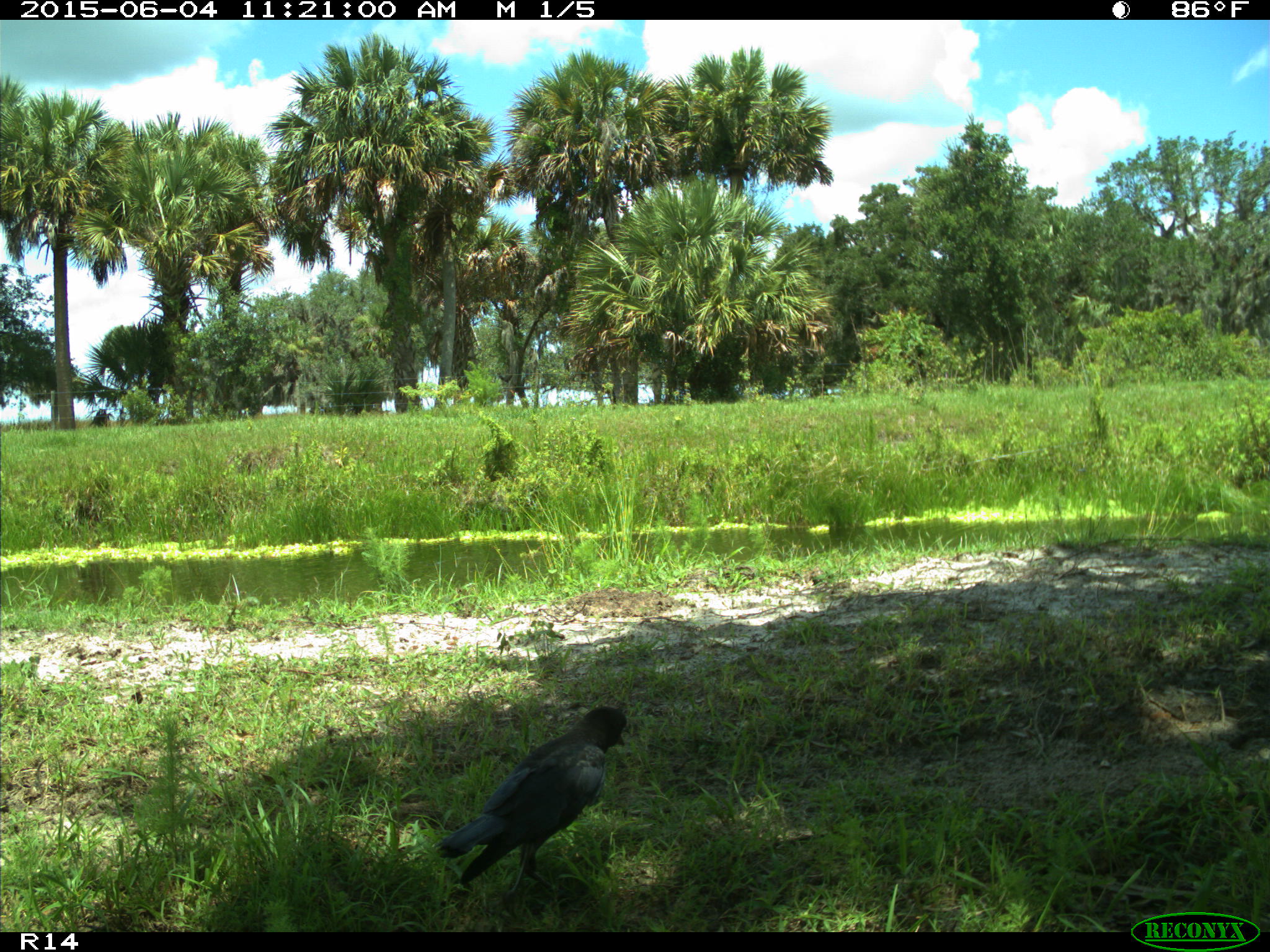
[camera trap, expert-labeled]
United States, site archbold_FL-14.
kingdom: Animalia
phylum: Chordata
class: Aves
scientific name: Aves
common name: birds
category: unidentified bird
Unidentified bird (birds) (Aves).